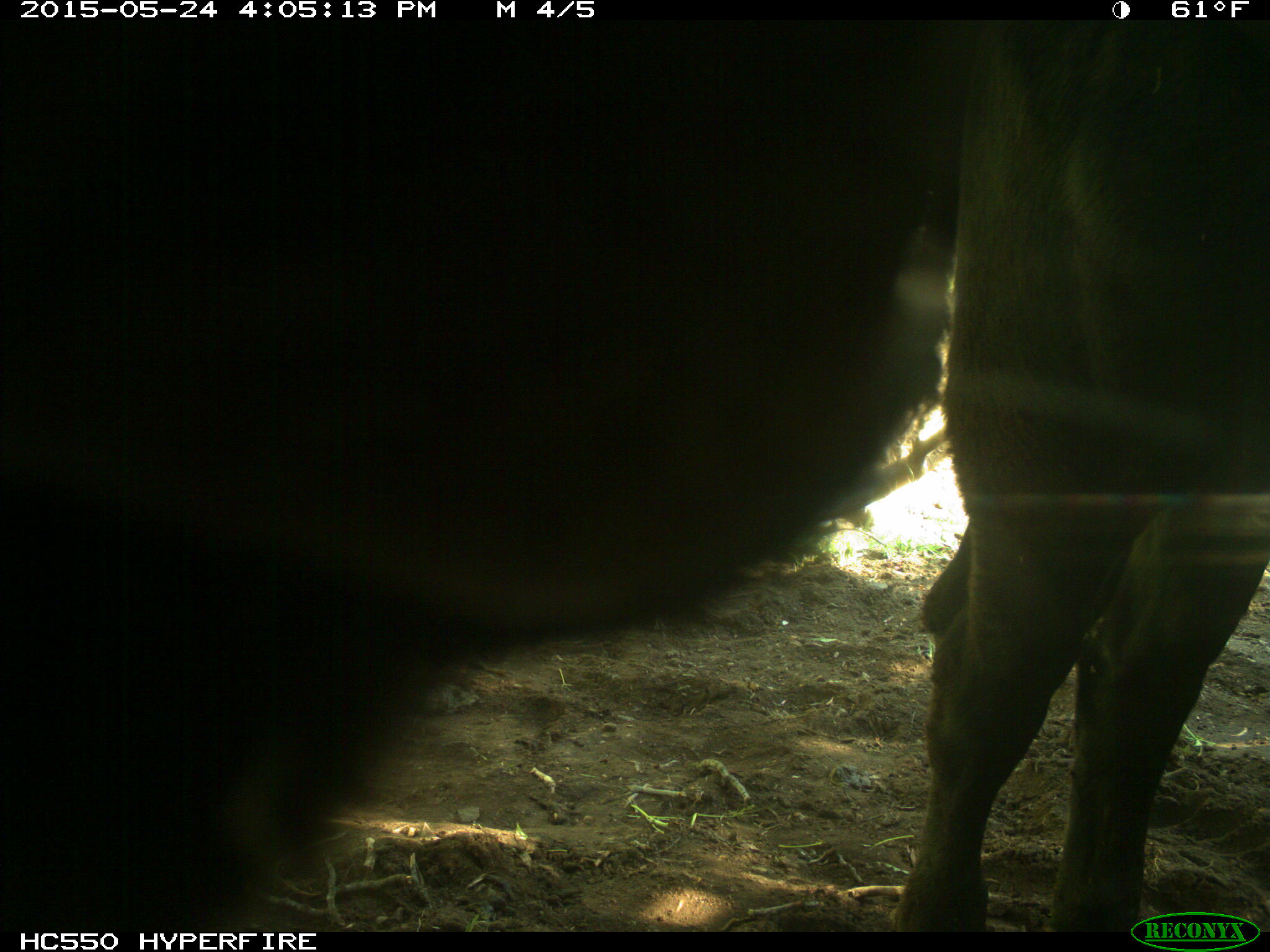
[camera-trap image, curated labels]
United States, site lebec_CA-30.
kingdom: Animalia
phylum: Chordata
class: Mammalia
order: Artiodactyla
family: Bovidae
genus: Bos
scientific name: Bos taurus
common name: domestic cow